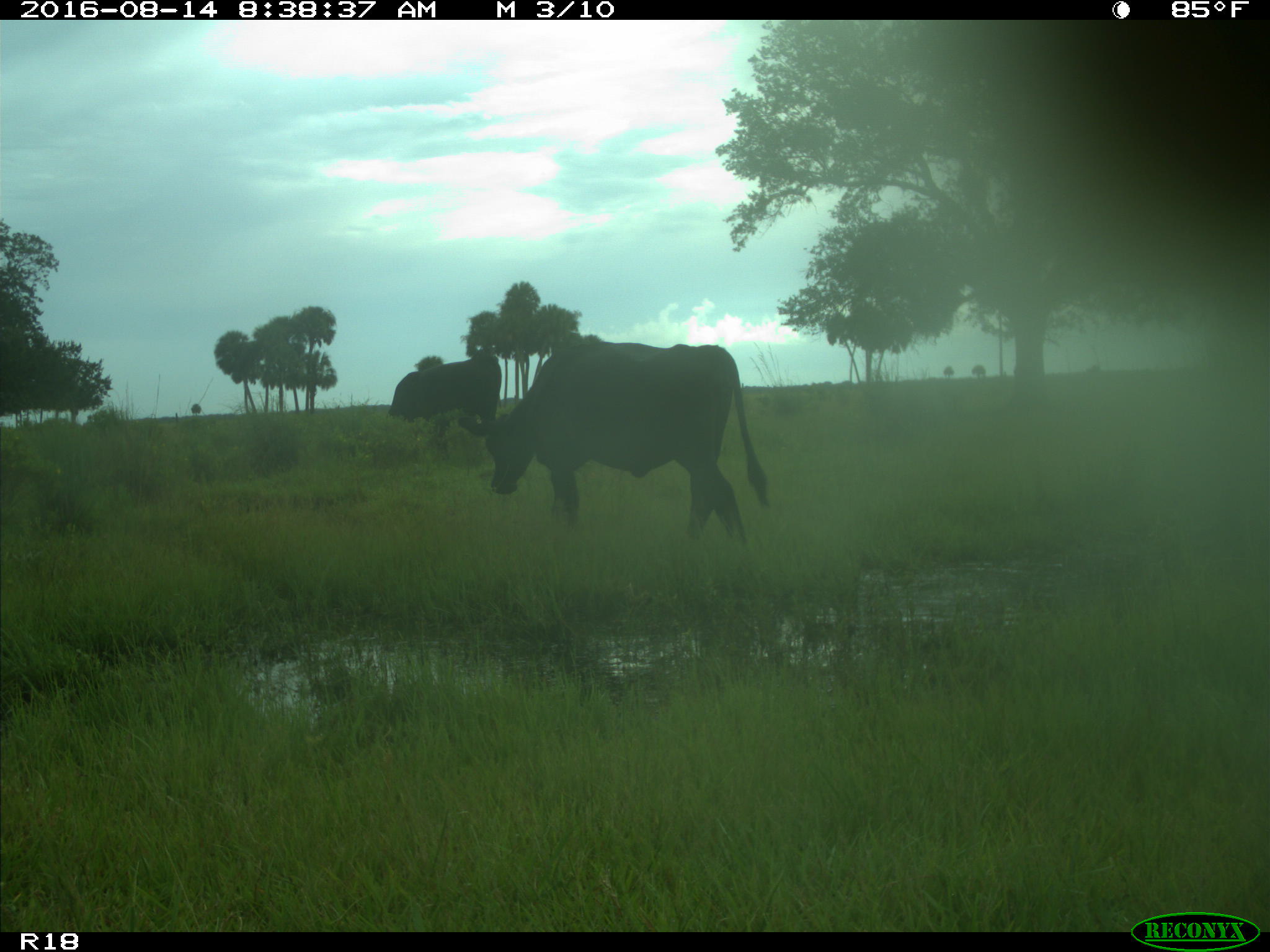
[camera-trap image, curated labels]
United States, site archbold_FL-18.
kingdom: Animalia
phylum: Chordata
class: Mammalia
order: Artiodactyla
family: Bovidae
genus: Bos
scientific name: Bos taurus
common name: domestic cow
Bos taurus (domestic cow).